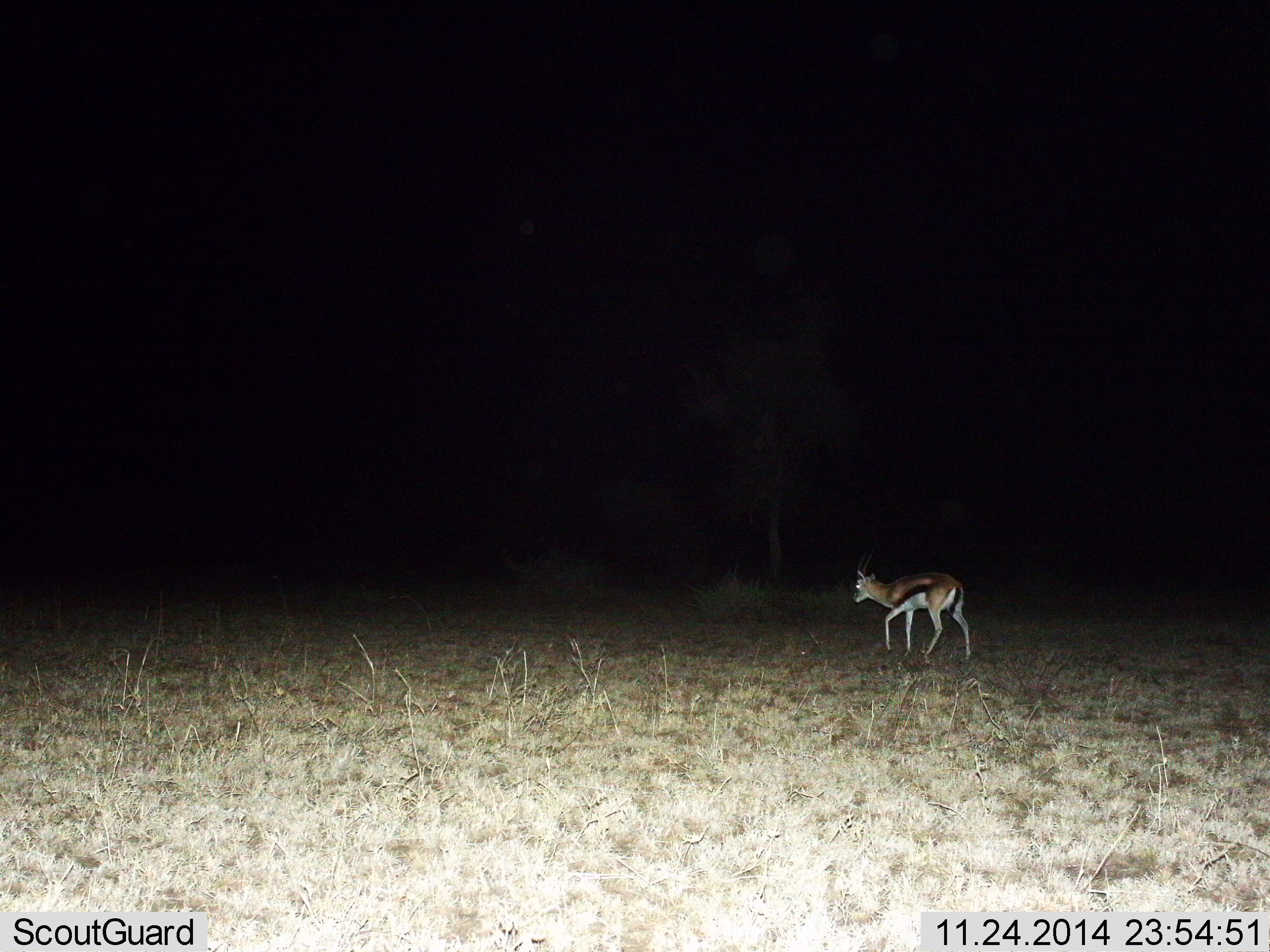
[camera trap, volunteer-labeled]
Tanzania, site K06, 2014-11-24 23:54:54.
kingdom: Animalia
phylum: Chordata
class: Mammalia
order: Artiodactyla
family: Bovidae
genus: Eudorcas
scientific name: Eudorcas thomsonii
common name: thomson's gazelle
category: gazellethomsons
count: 1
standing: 20%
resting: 0%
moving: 80%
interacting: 0%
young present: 0%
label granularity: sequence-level